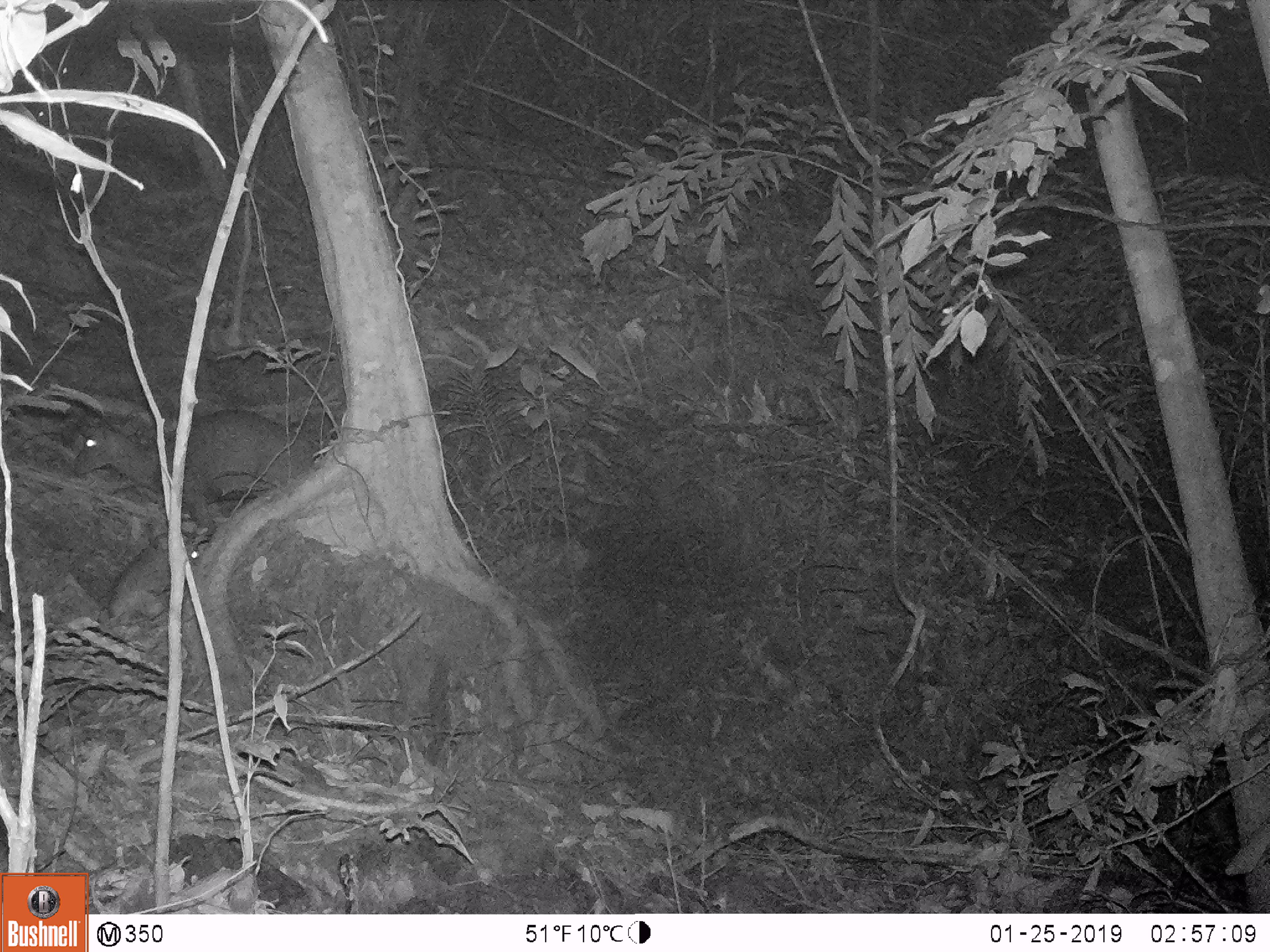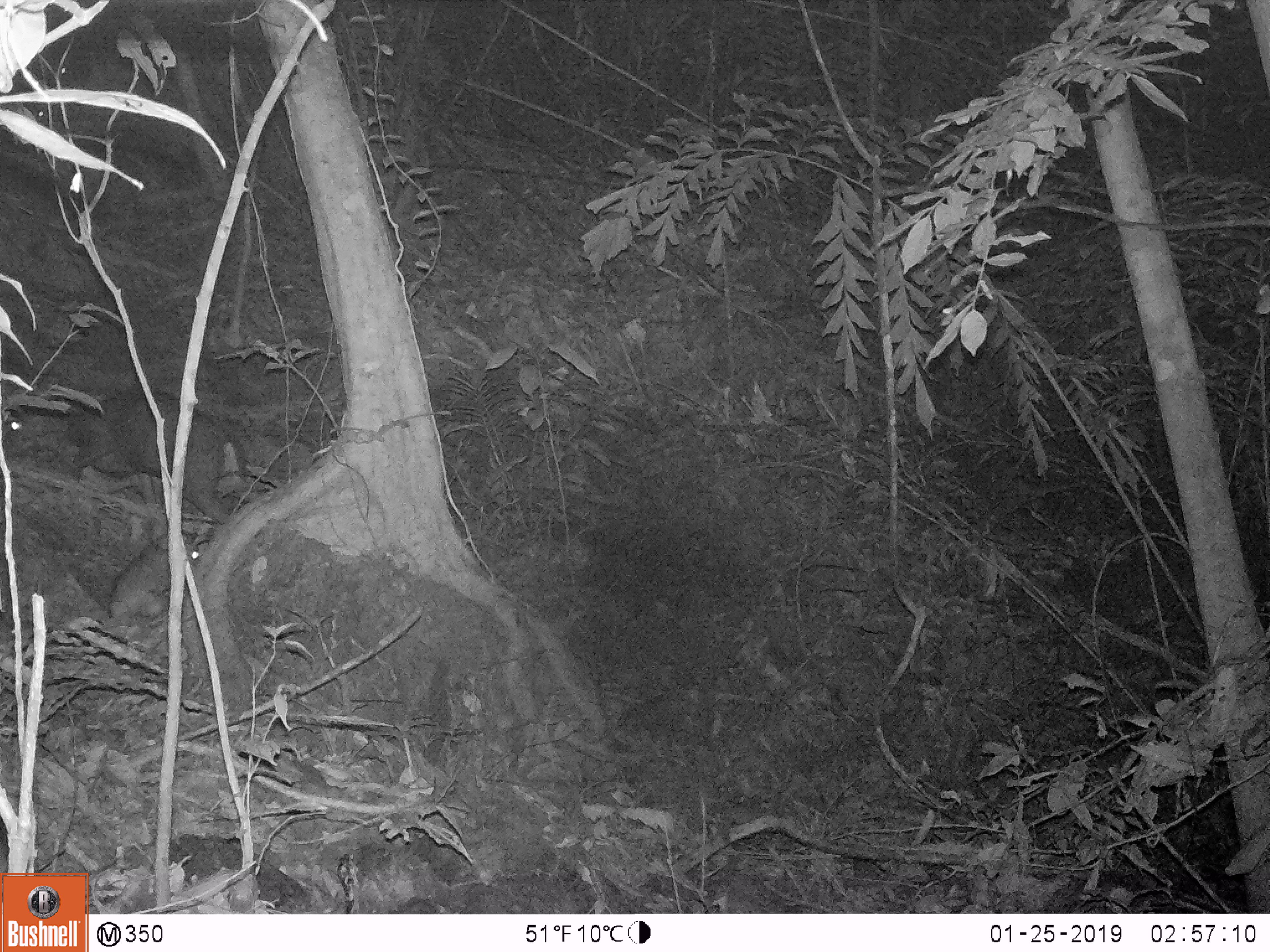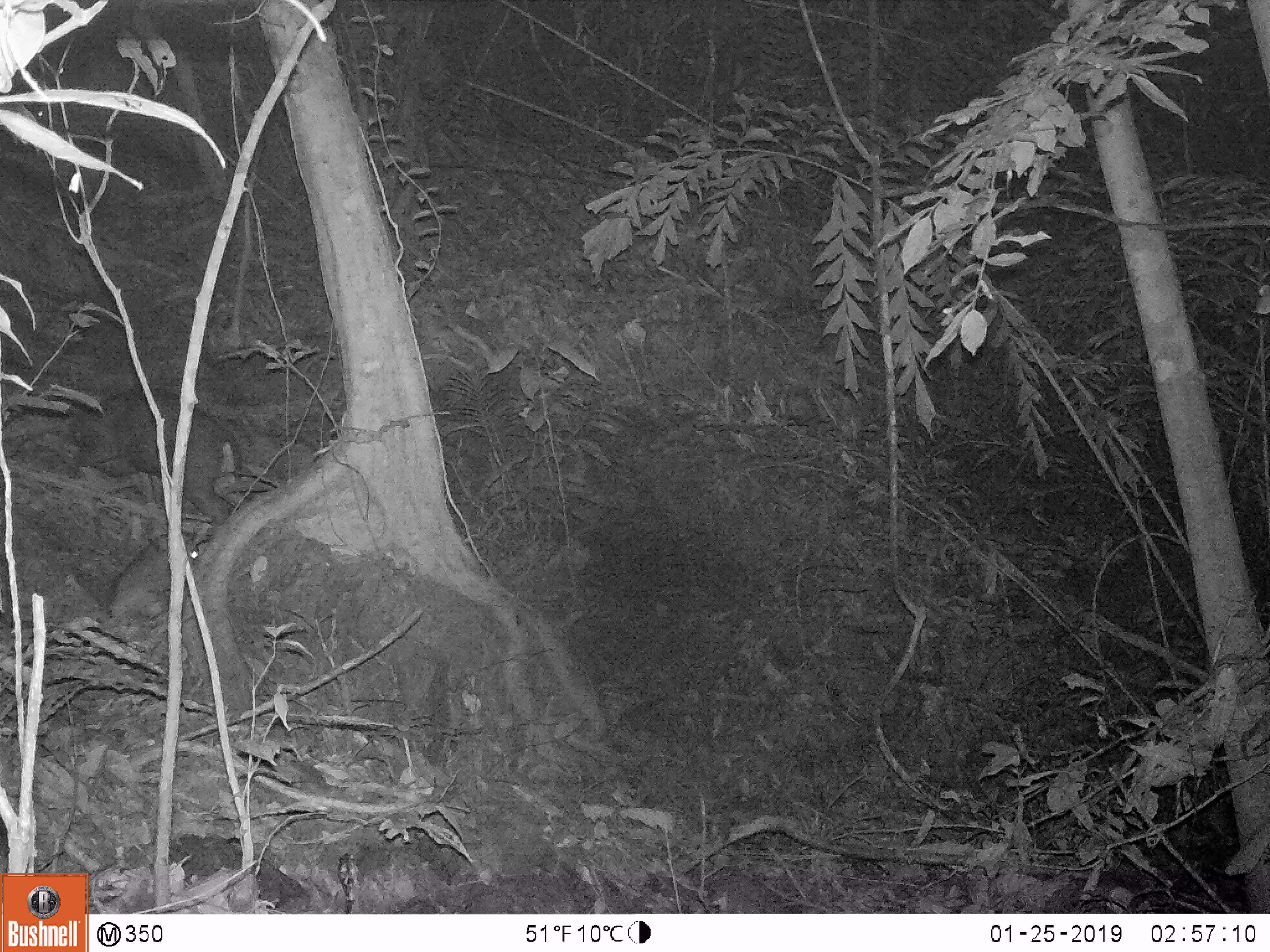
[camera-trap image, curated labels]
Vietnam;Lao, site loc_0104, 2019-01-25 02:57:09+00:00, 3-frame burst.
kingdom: Animalia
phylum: Chordata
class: Mammalia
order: Artiodactyla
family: Cervidae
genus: Muntiacus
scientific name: Muntiacus rooseveltorum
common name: roosevelt's muntjac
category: roosevelts muntjac group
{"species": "roosevelts muntjac group (roosevelt's muntjac) (Muntiacus rooseveltorum)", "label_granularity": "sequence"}